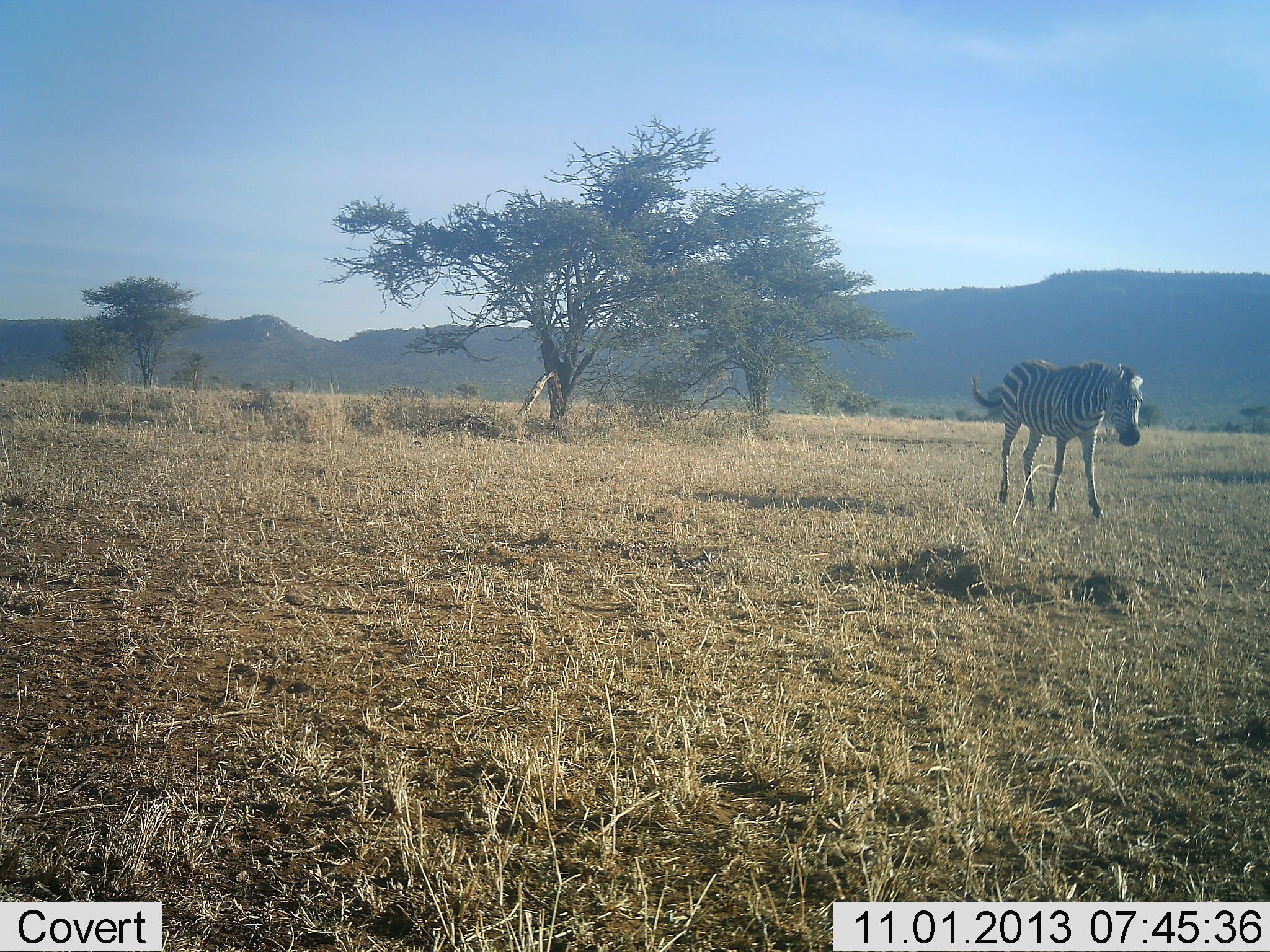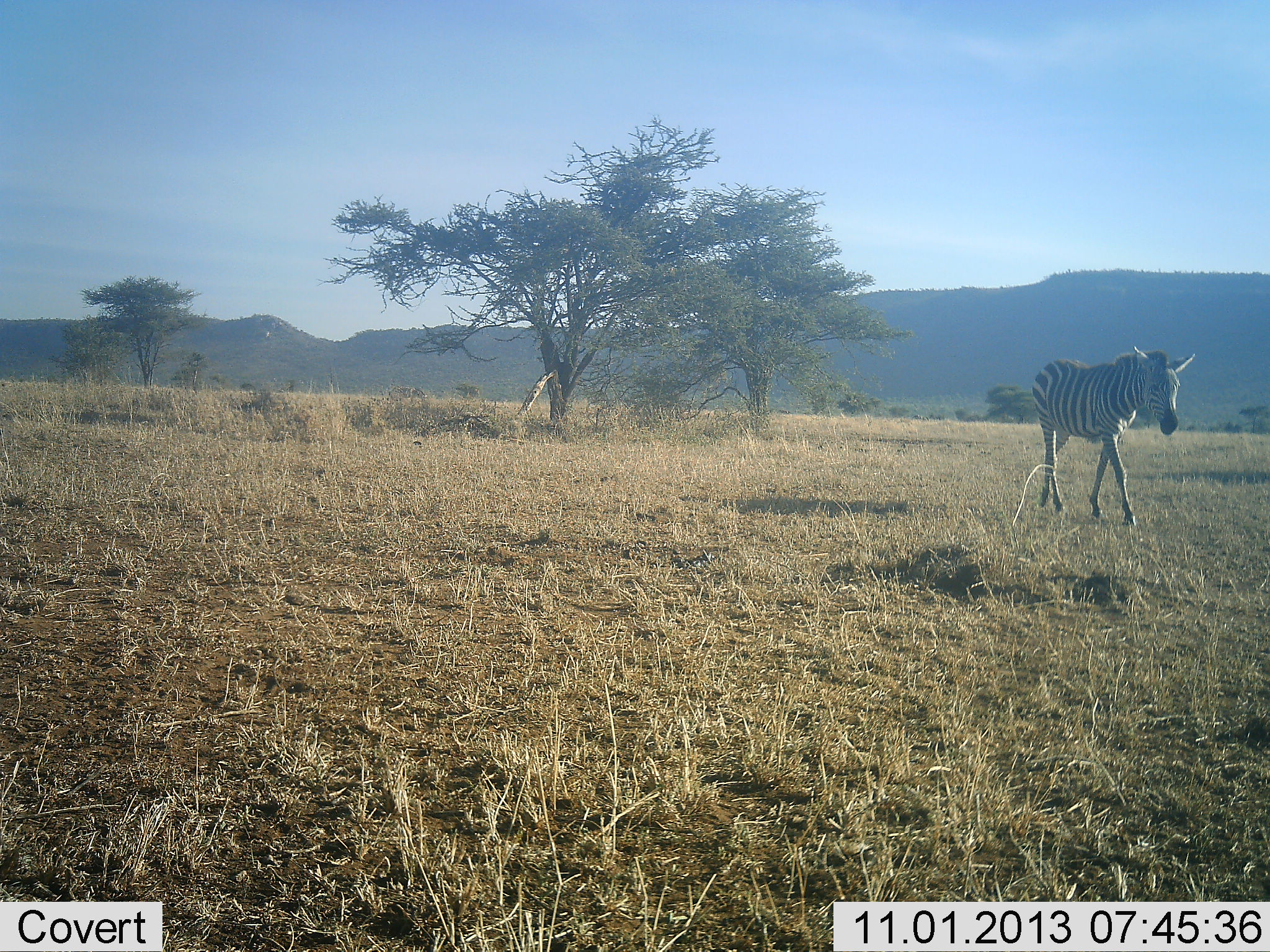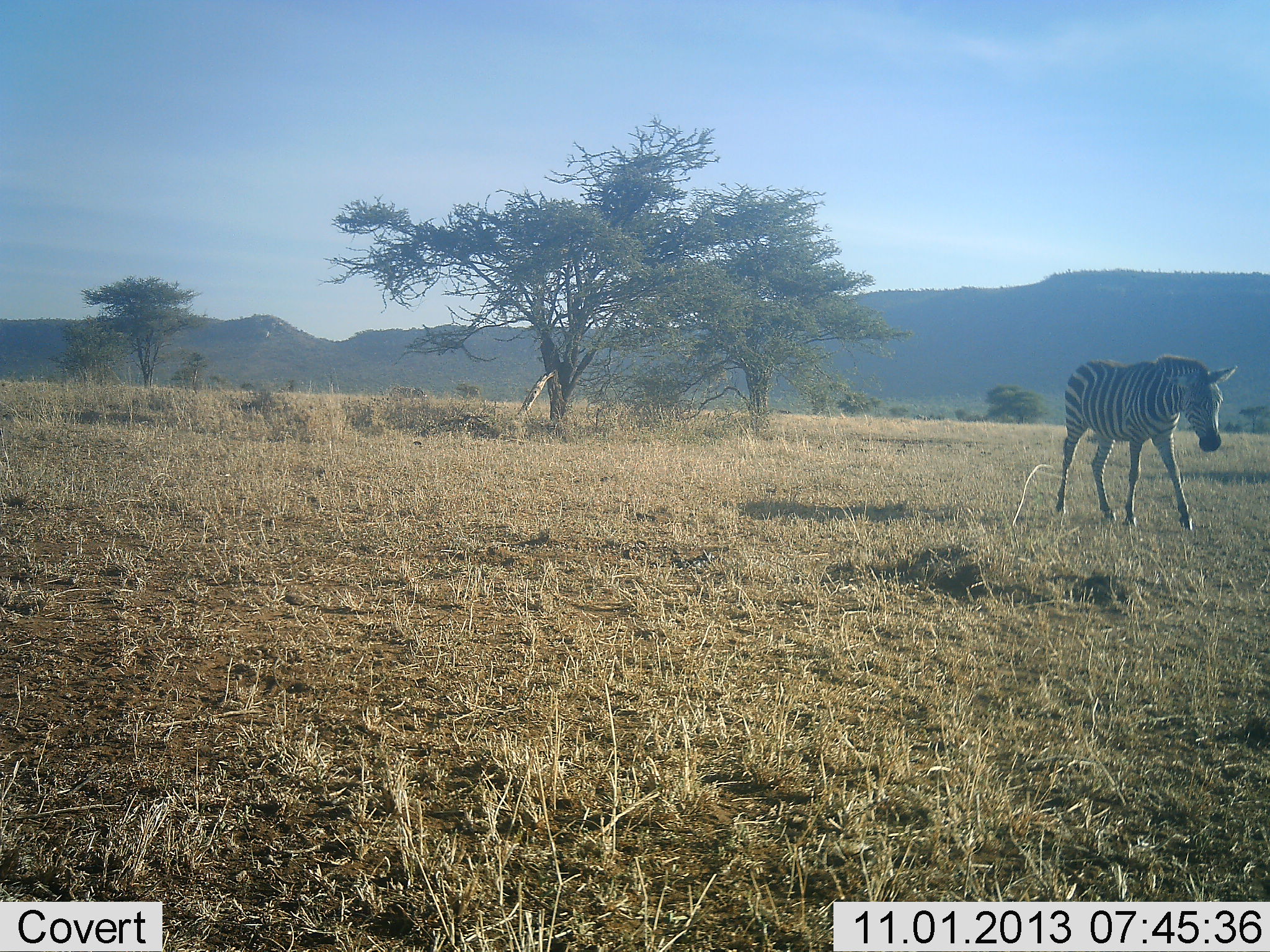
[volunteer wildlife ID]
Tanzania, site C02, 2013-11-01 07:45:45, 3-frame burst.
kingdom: Animalia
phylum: Chordata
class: Mammalia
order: Perissodactyla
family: Equidae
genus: Equus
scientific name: Equus quagga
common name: plains zebra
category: zebra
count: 1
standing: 10%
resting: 0%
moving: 90%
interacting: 0%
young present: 0%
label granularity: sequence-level